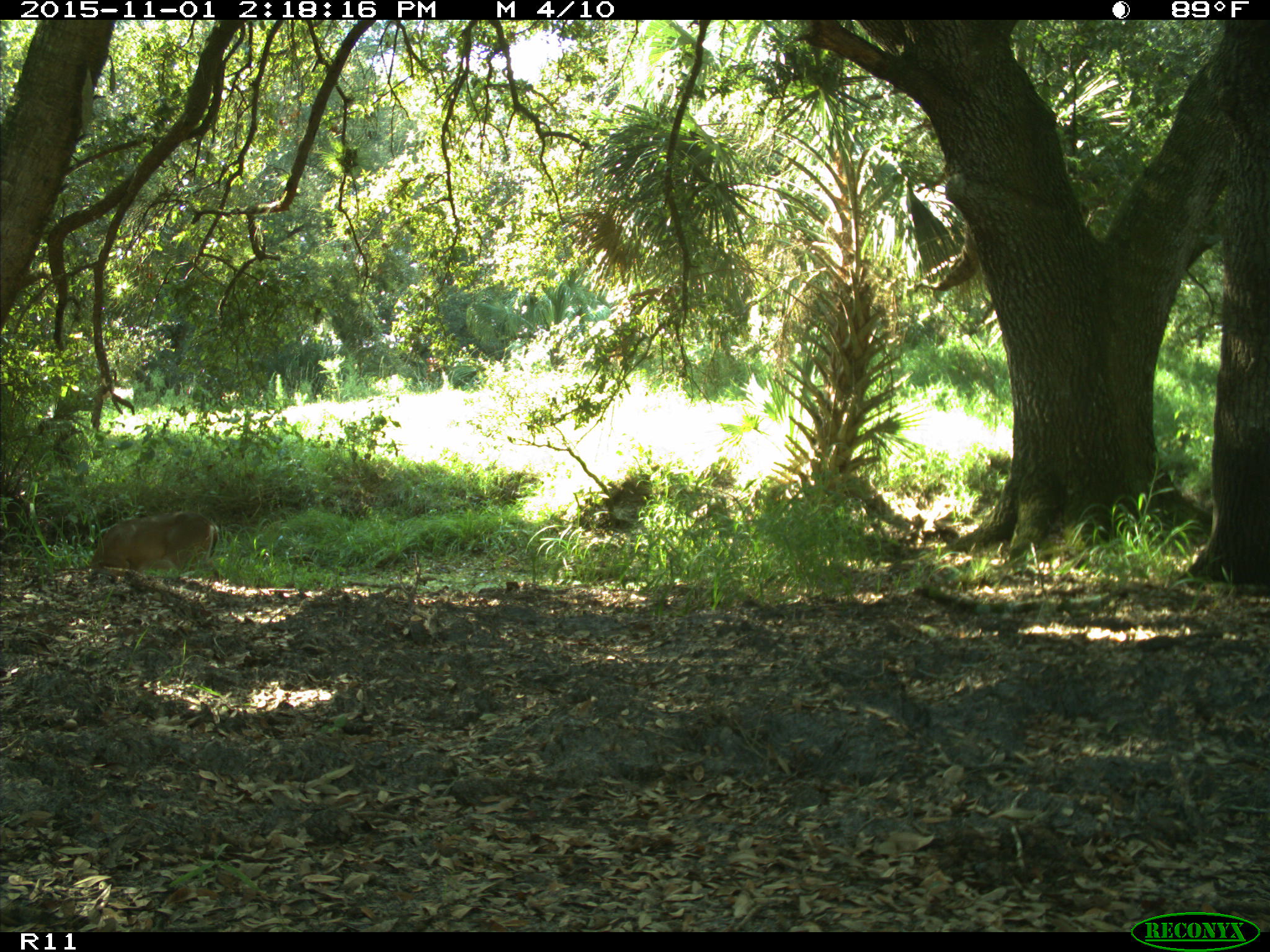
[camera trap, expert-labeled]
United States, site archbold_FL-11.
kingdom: Animalia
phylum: Chordata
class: Mammalia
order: Artiodactyla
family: Cervidae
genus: Odocoileus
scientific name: Odocoileus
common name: deer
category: unidentified deer